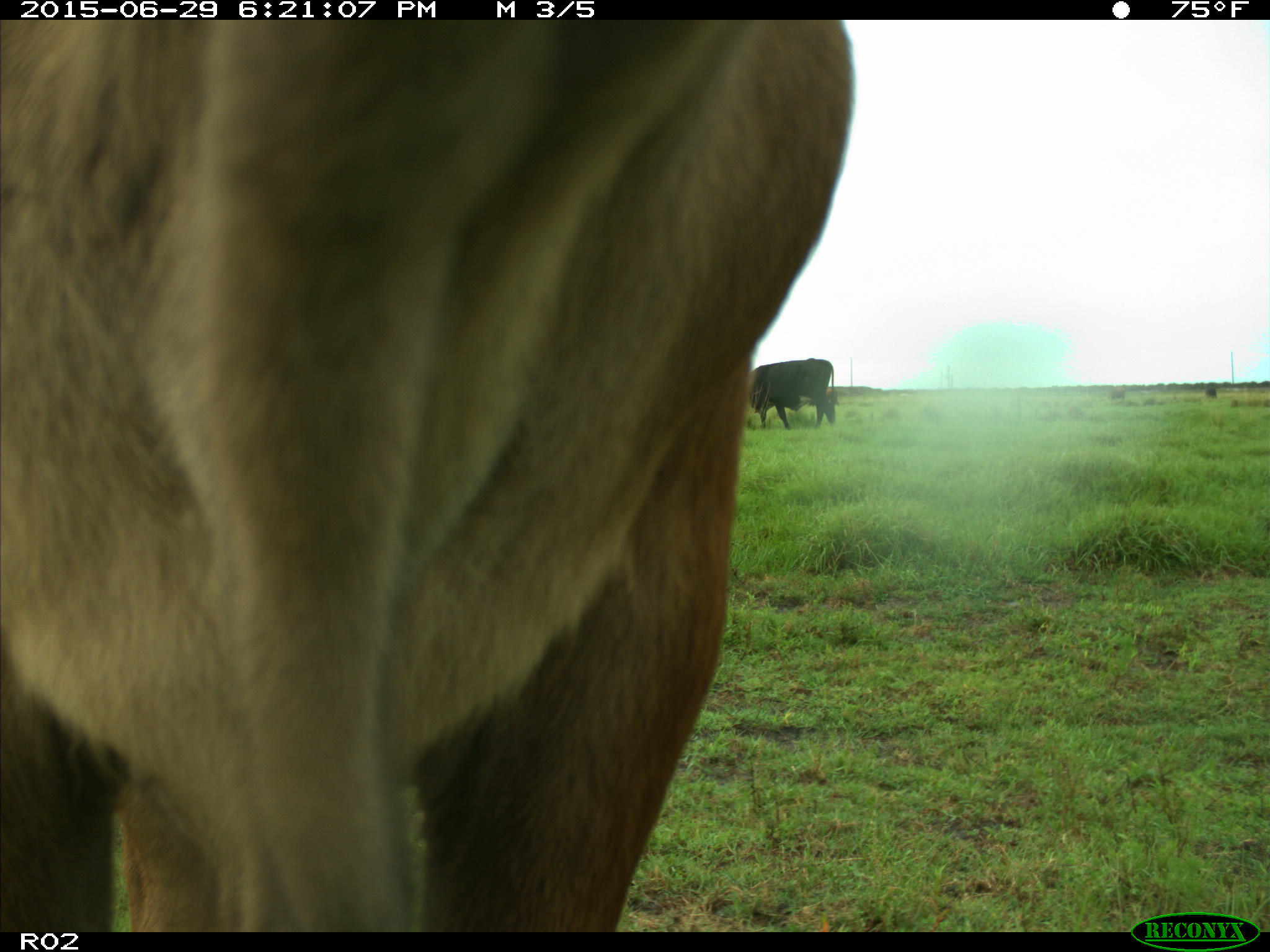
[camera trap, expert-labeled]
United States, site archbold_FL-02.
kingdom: Animalia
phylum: Chordata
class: Mammalia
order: Artiodactyla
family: Bovidae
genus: Bos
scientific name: Bos taurus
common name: domestic cow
Bos taurus (domestic cow).